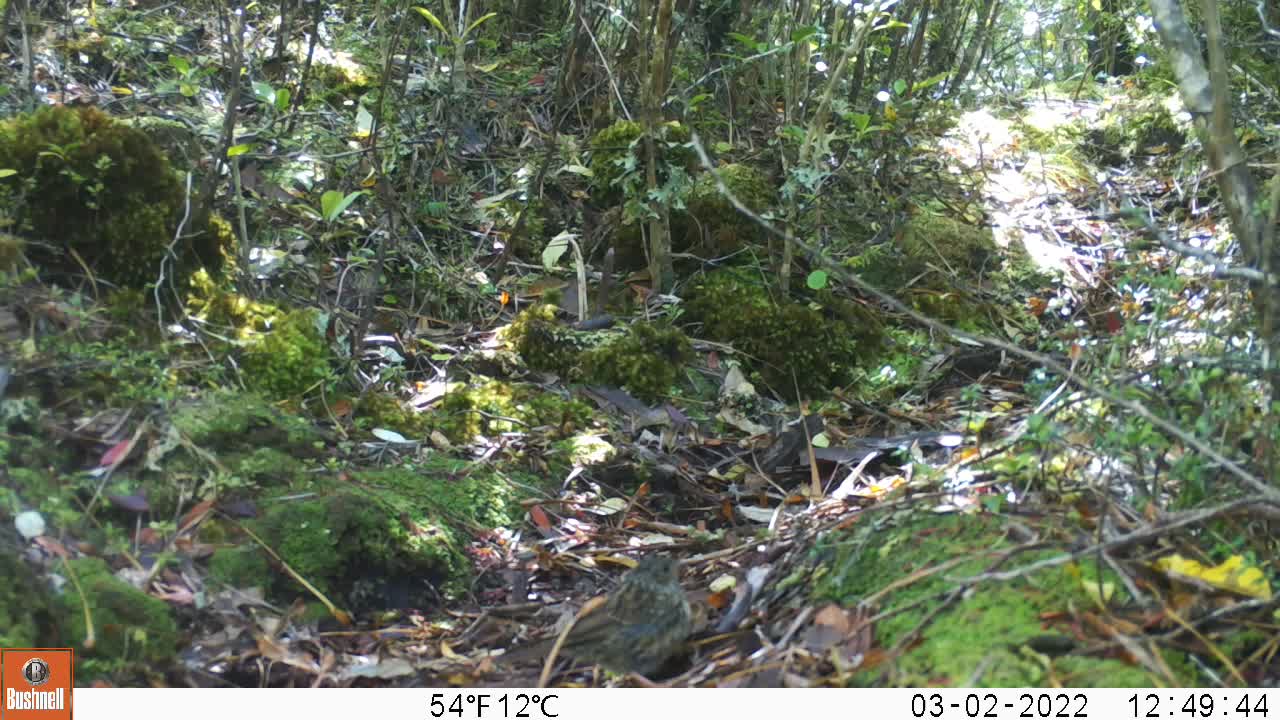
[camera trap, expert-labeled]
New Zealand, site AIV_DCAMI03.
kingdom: Animalia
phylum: Chordata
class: Aves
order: Passeriformes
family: Prunellidae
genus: Prunella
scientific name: Prunella modularis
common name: dunnock